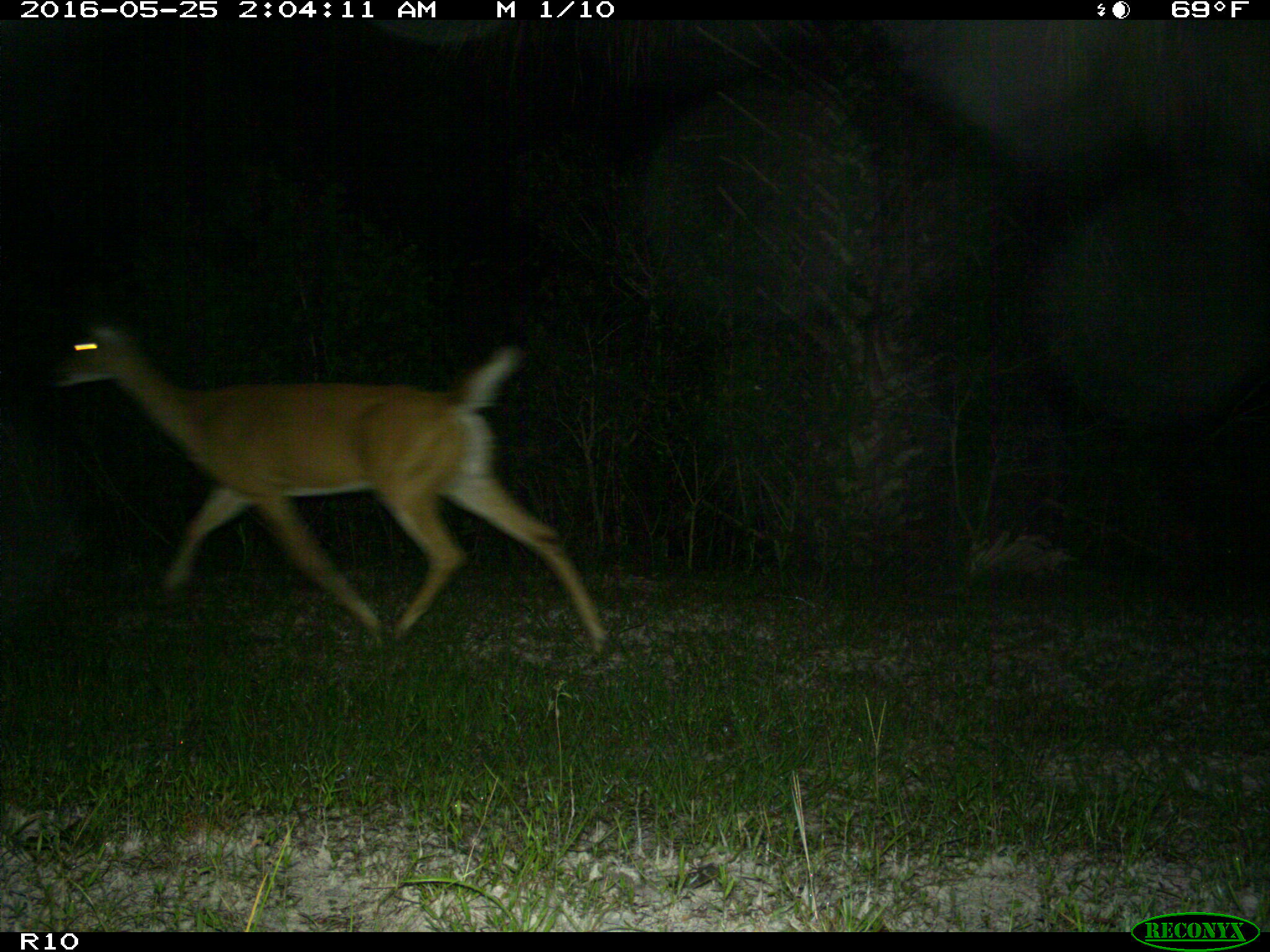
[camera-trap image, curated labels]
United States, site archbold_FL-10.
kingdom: Animalia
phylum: Chordata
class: Mammalia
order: Artiodactyla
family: Cervidae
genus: Odocoileus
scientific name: Odocoileus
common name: deer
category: unidentified deer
Unidentified deer (deer) (Odocoileus).